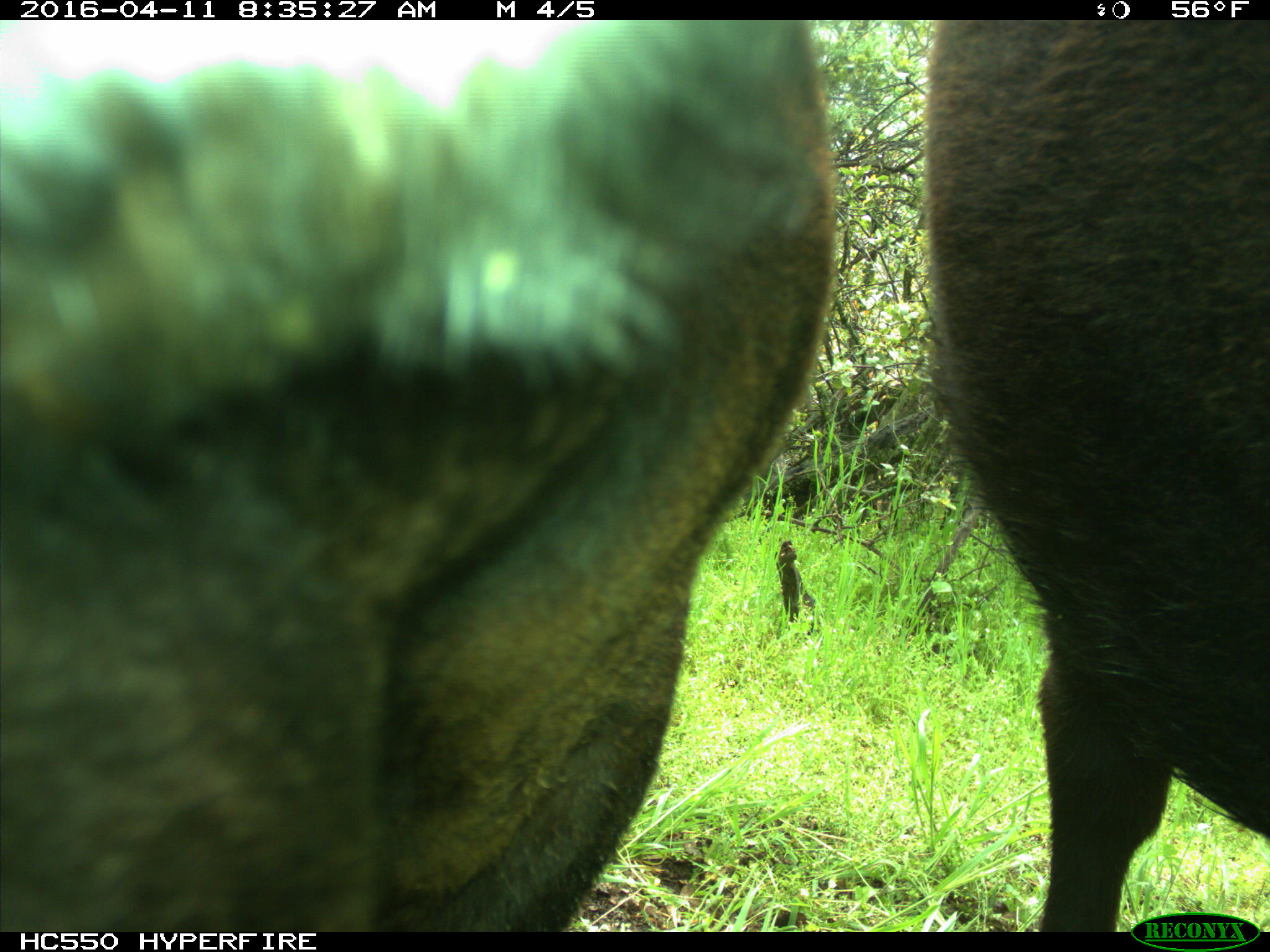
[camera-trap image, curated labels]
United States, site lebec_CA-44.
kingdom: Animalia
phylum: Chordata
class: Mammalia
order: Artiodactyla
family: Bovidae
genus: Bos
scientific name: Bos taurus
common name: domestic cow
Bos taurus (domestic cow).